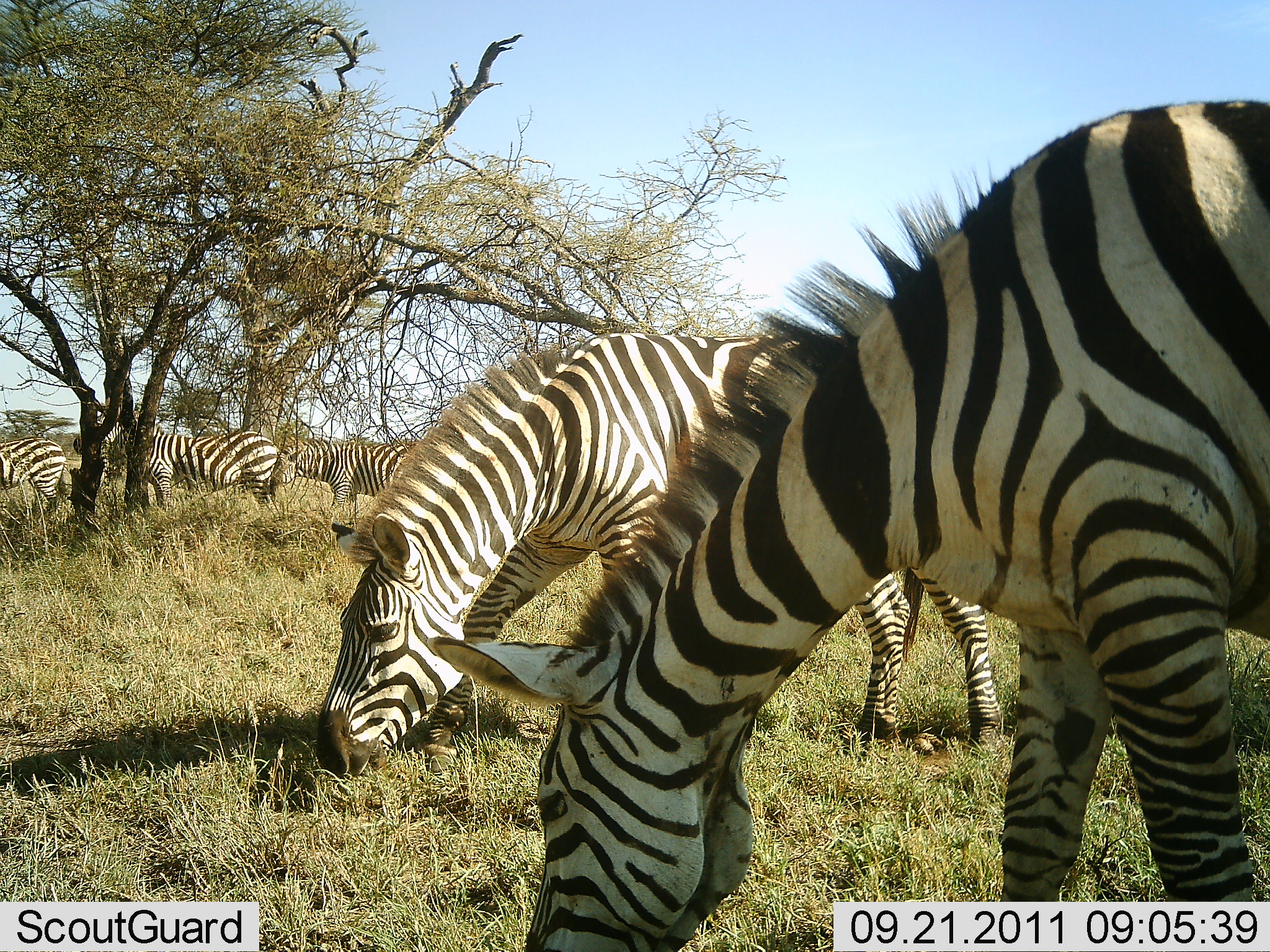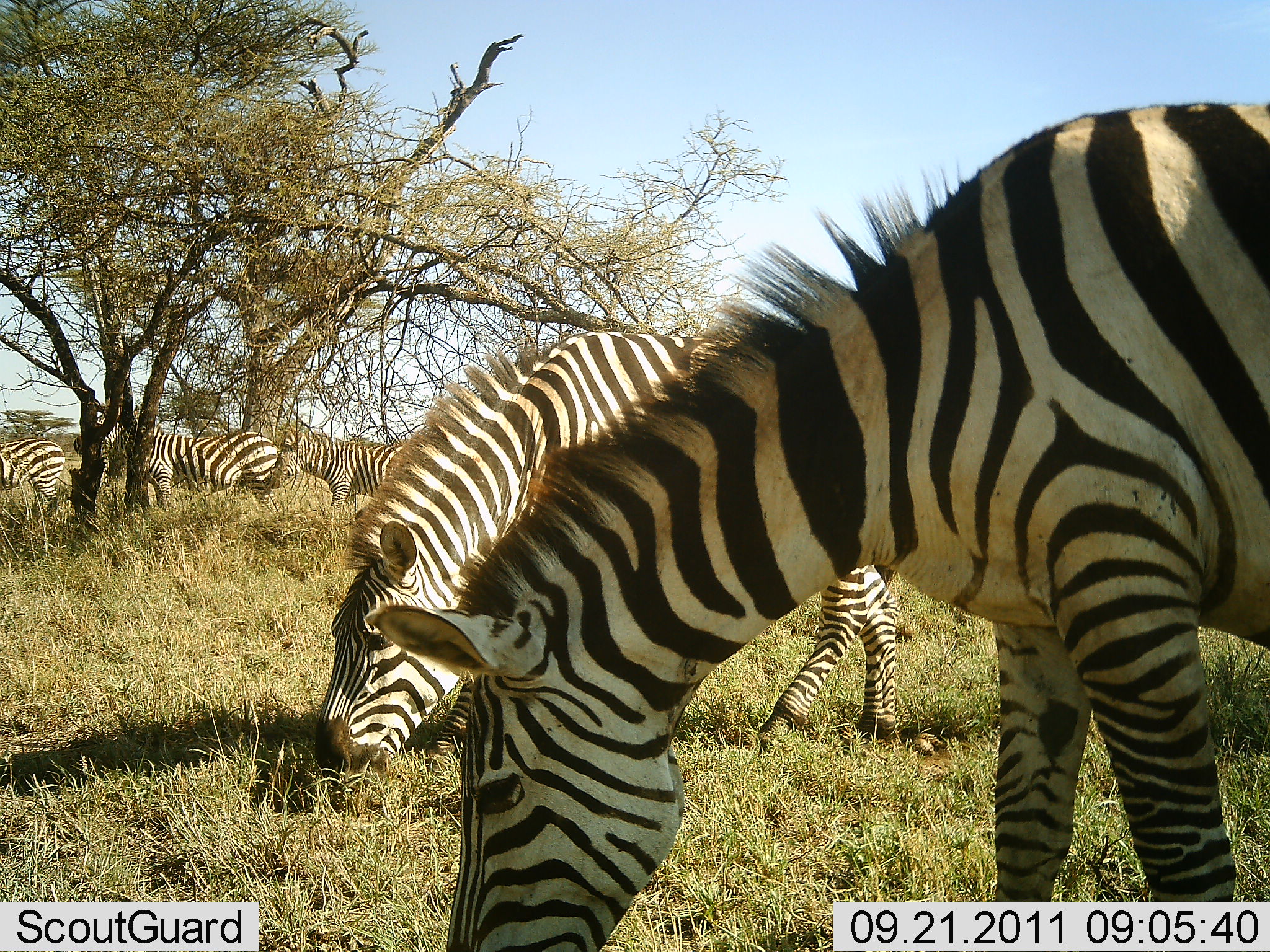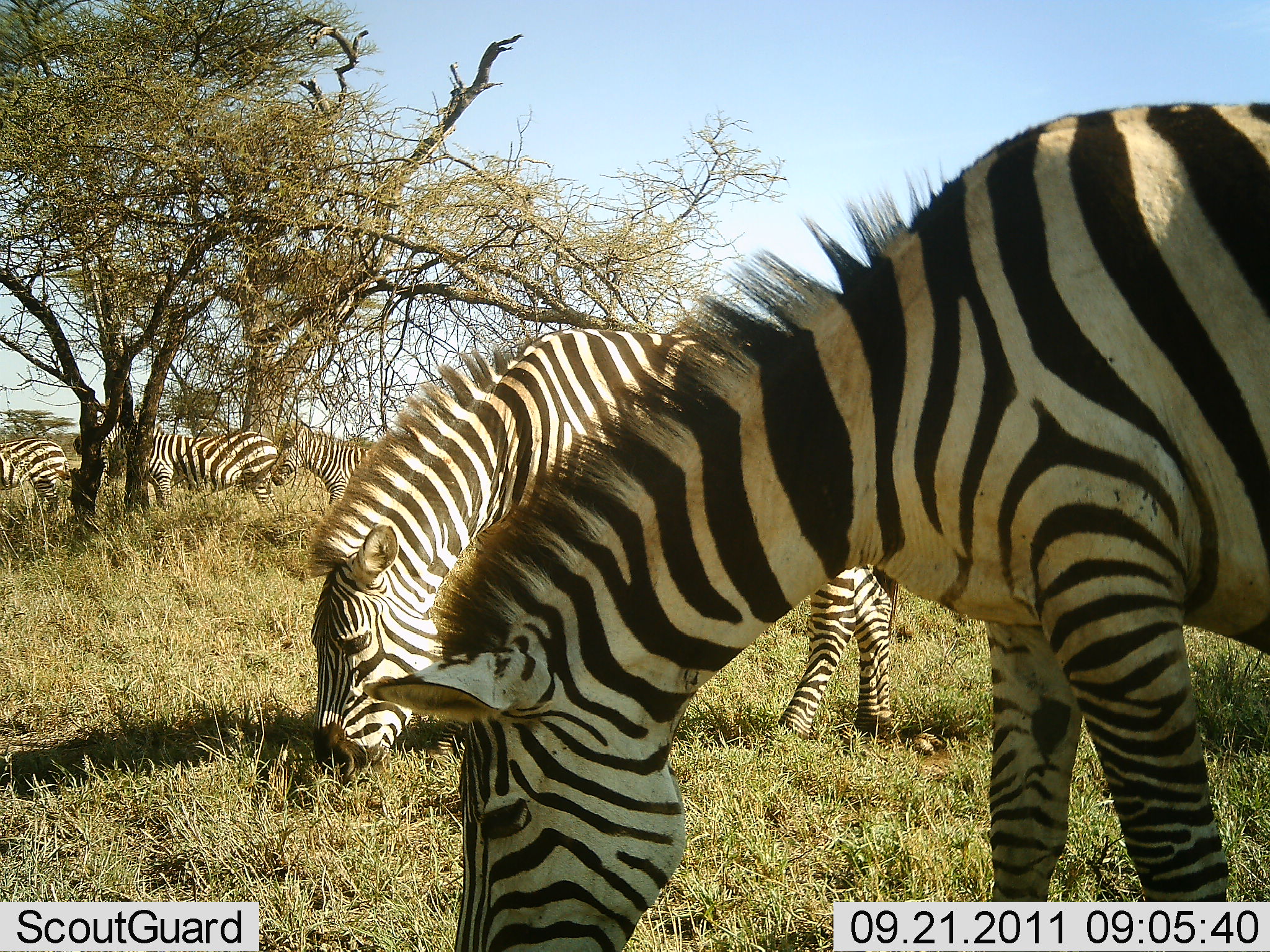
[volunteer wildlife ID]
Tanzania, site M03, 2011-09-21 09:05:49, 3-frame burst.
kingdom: Animalia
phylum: Chordata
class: Mammalia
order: Perissodactyla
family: Equidae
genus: Equus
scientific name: Equus quagga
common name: plains zebra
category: zebra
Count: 6.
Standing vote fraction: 57%.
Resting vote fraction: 0%.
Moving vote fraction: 14%.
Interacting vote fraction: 0%.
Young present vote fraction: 0%.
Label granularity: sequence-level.